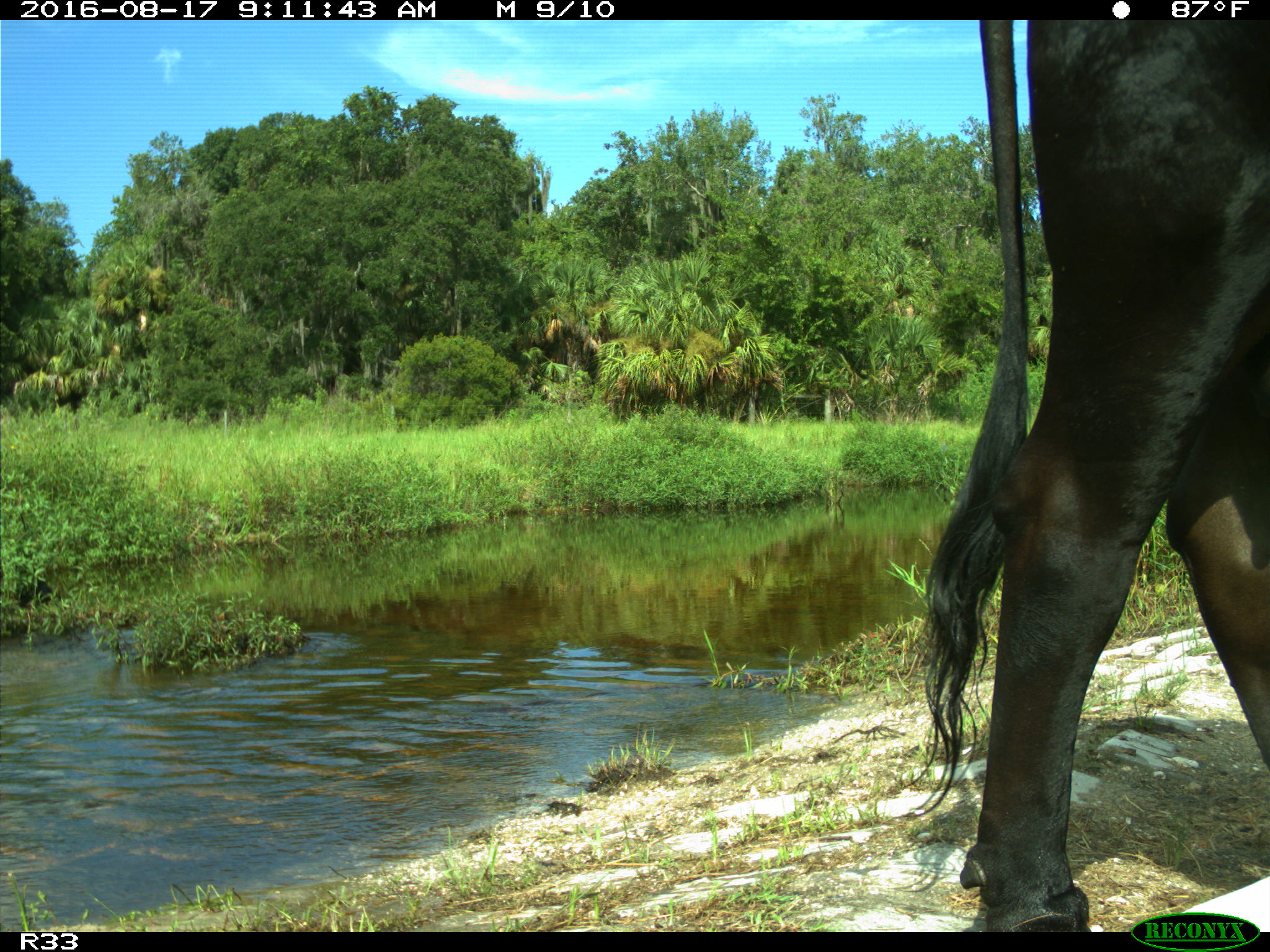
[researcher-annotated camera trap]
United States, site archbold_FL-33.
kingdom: Animalia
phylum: Chordata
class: Mammalia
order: Artiodactyla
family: Bovidae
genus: Bos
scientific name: Bos taurus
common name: domestic cow